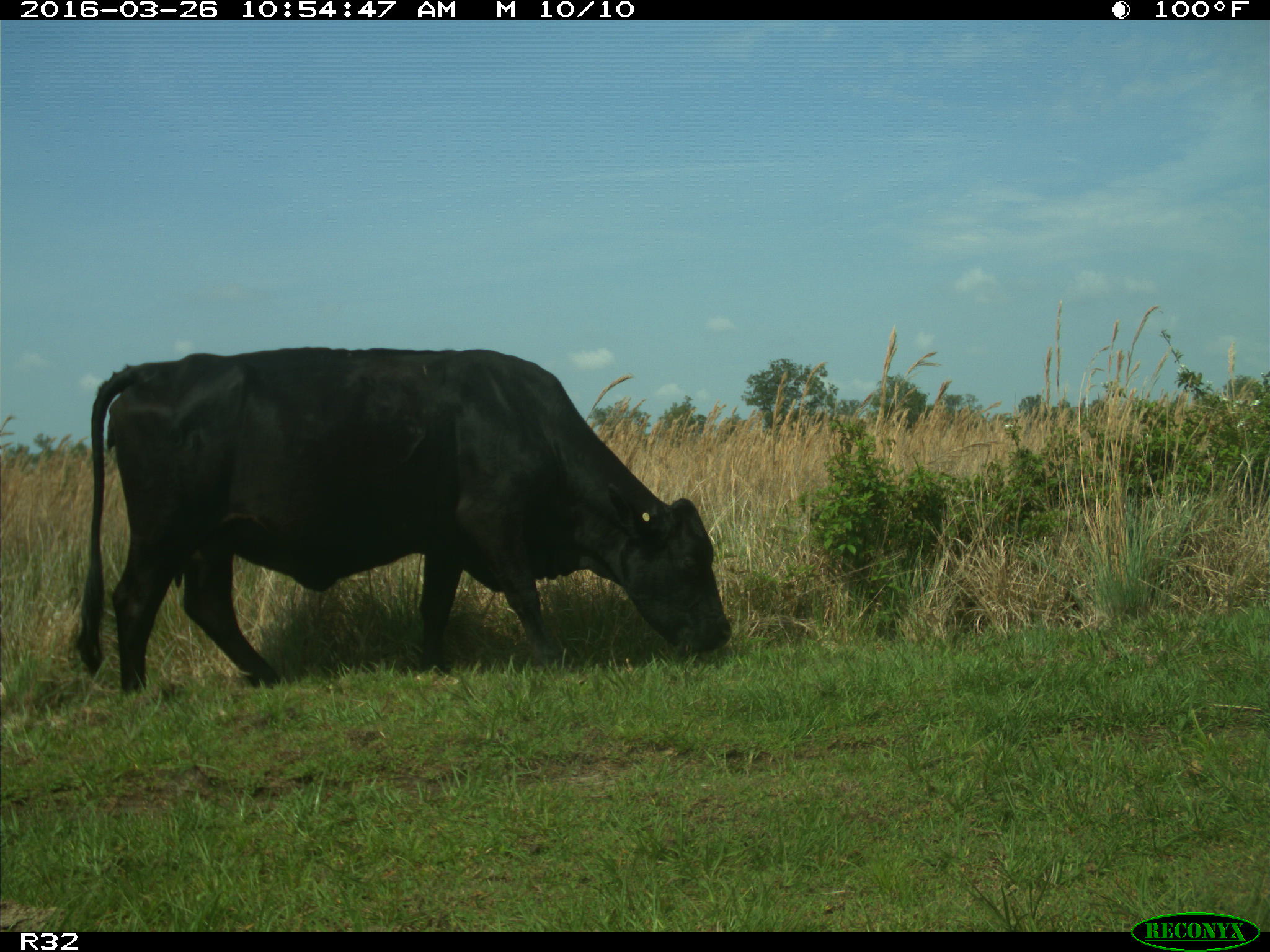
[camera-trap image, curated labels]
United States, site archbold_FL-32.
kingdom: Animalia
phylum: Chordata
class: Mammalia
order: Artiodactyla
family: Bovidae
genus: Bos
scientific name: Bos taurus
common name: domestic cow